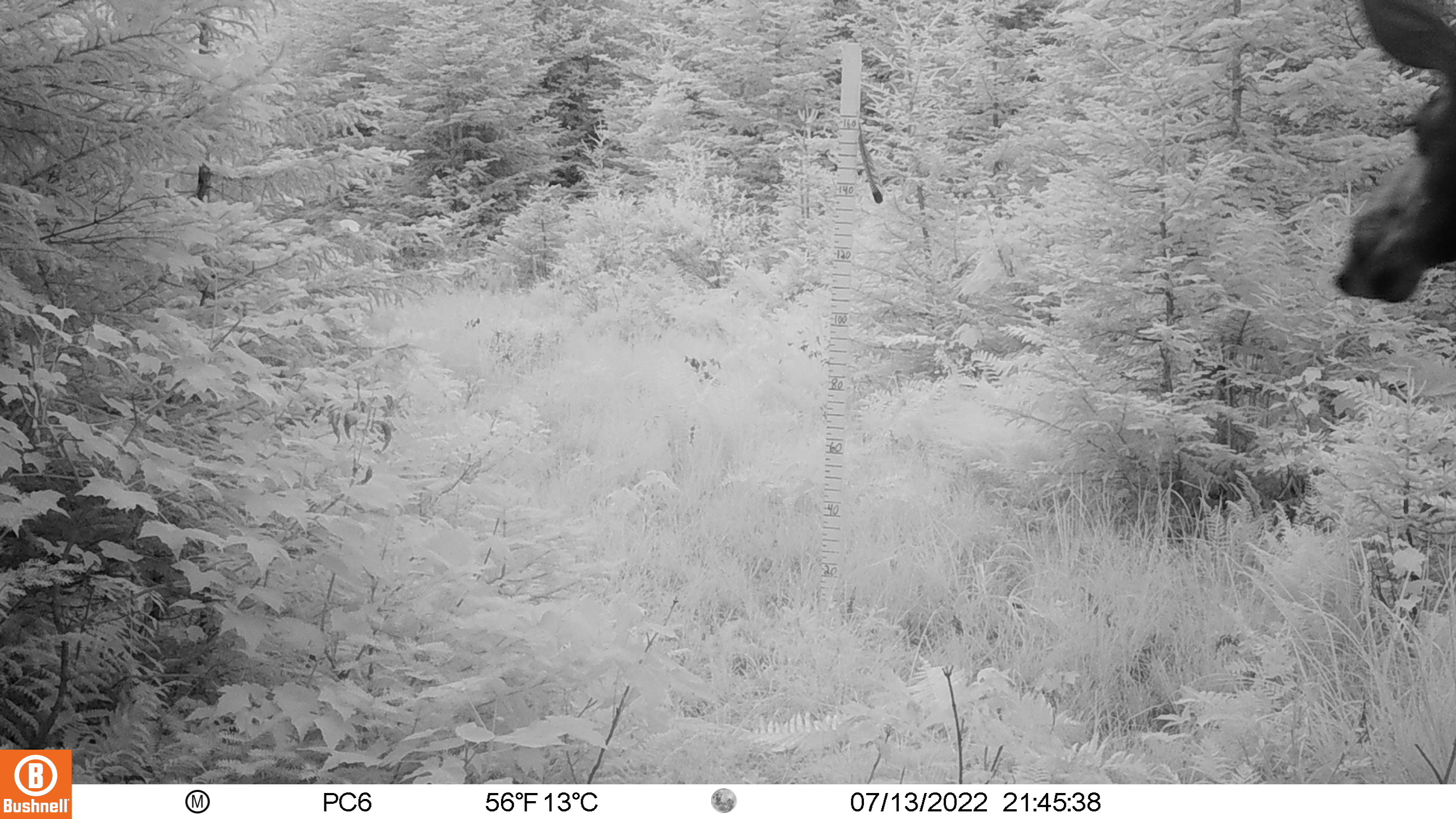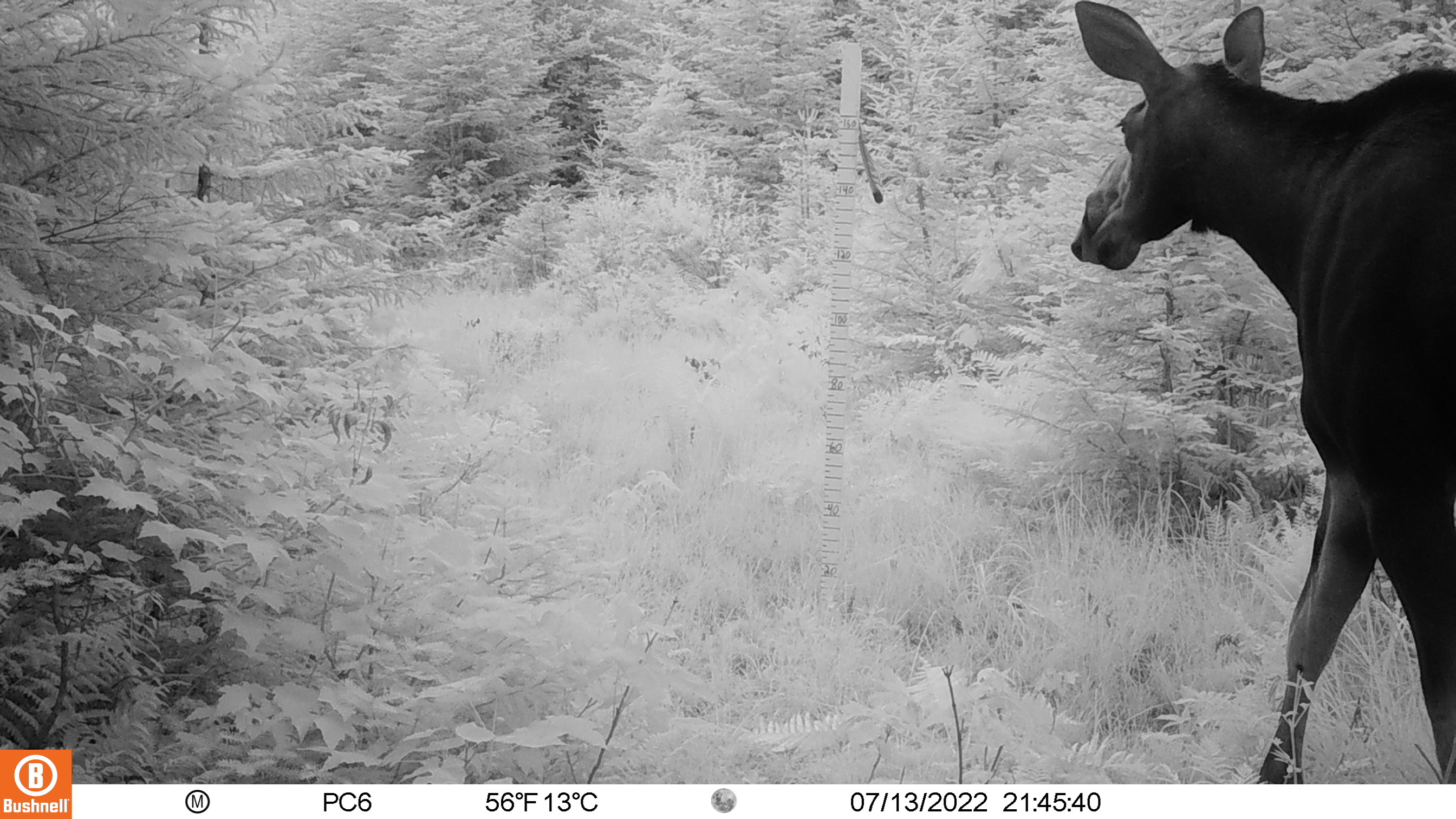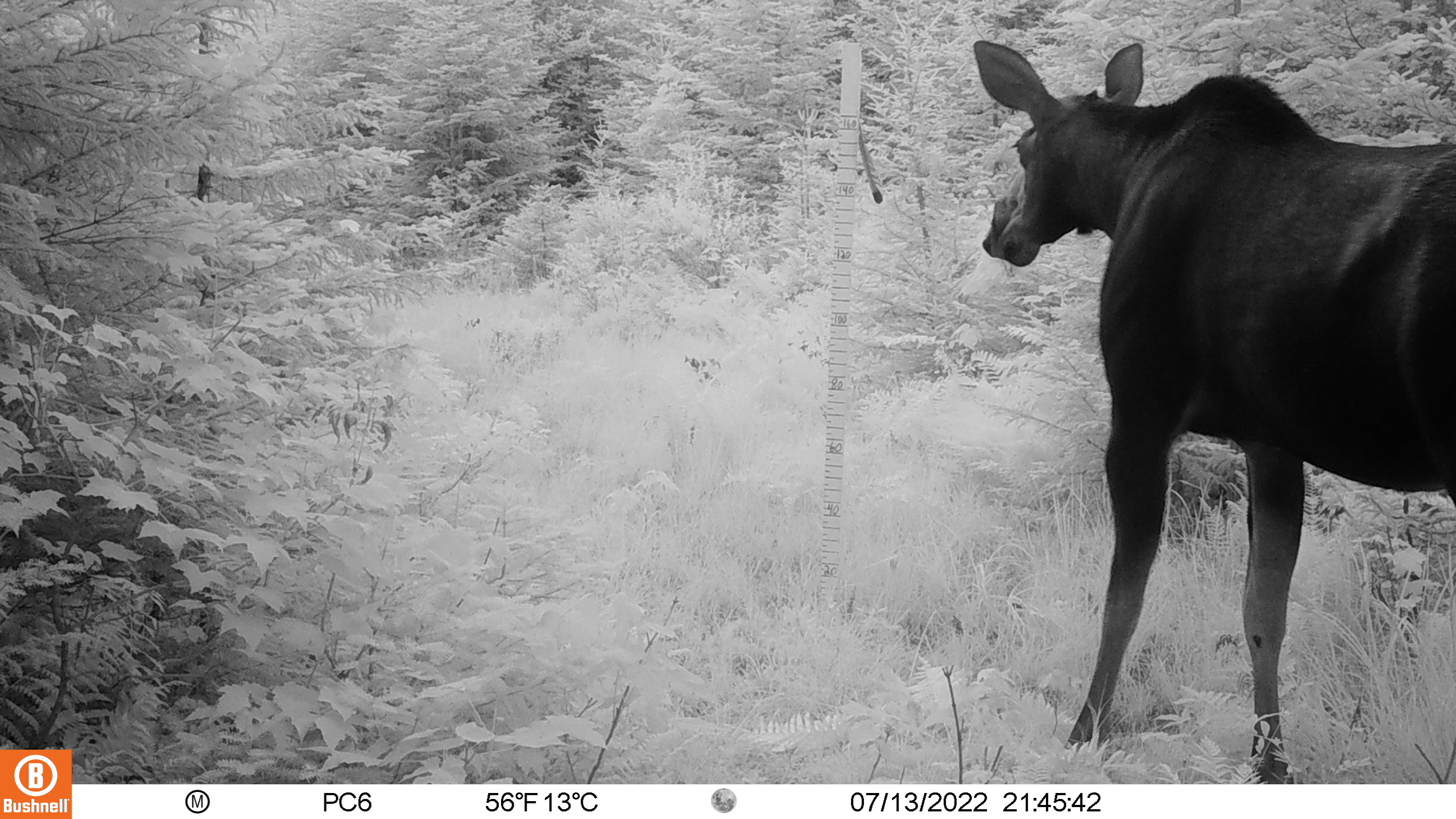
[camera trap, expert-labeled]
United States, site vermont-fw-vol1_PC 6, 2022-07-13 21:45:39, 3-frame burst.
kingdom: Animalia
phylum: Chordata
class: Mammalia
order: Artiodactyla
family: Cervidae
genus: Alces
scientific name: Alces alces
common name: moose